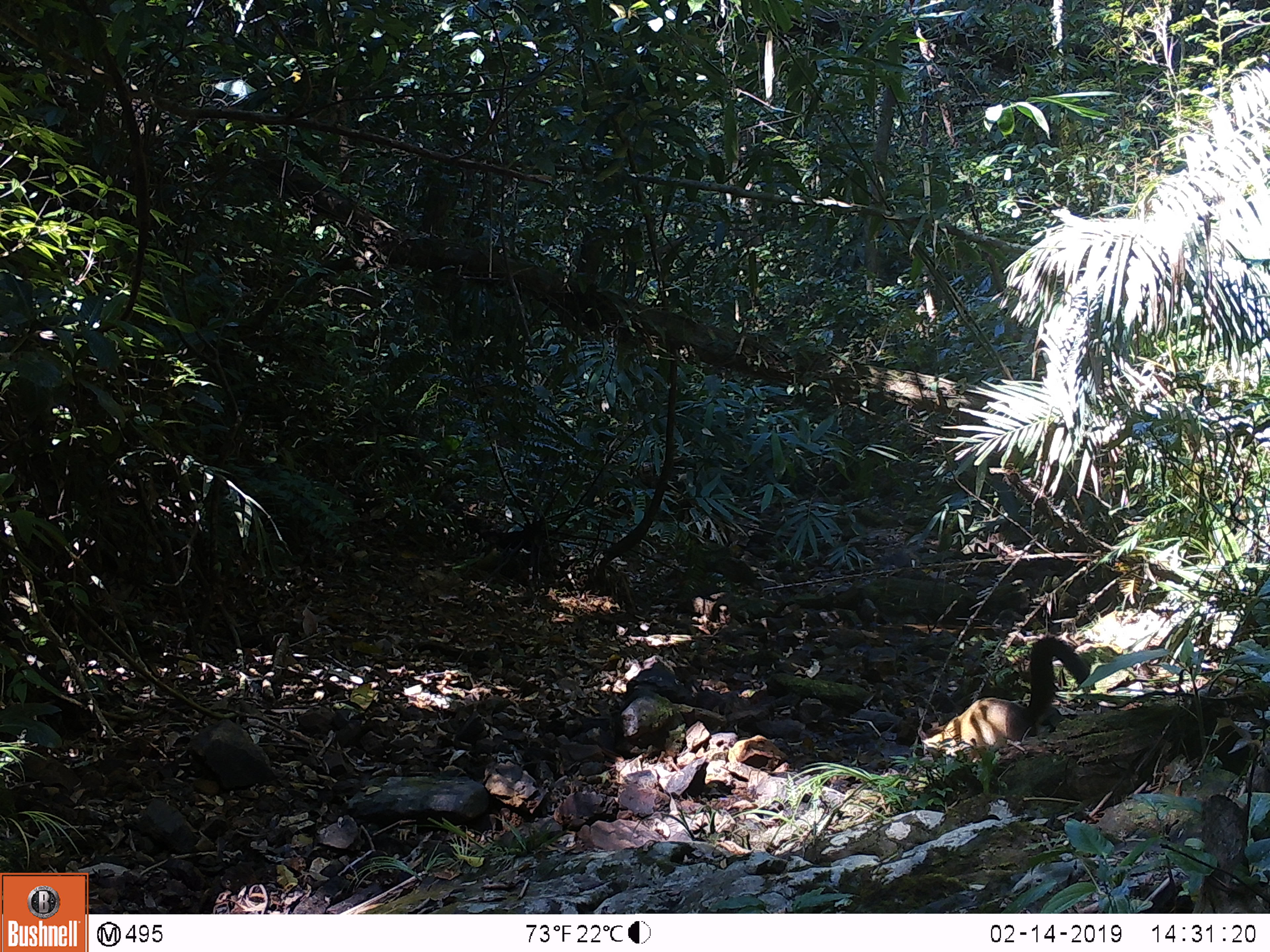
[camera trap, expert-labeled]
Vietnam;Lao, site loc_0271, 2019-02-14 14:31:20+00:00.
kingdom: Animalia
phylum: Chordata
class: Mammalia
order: Carnivora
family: Mustelidae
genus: Martes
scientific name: Martes flavigula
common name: yellow-throated marten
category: yellow throated marten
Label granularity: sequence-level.